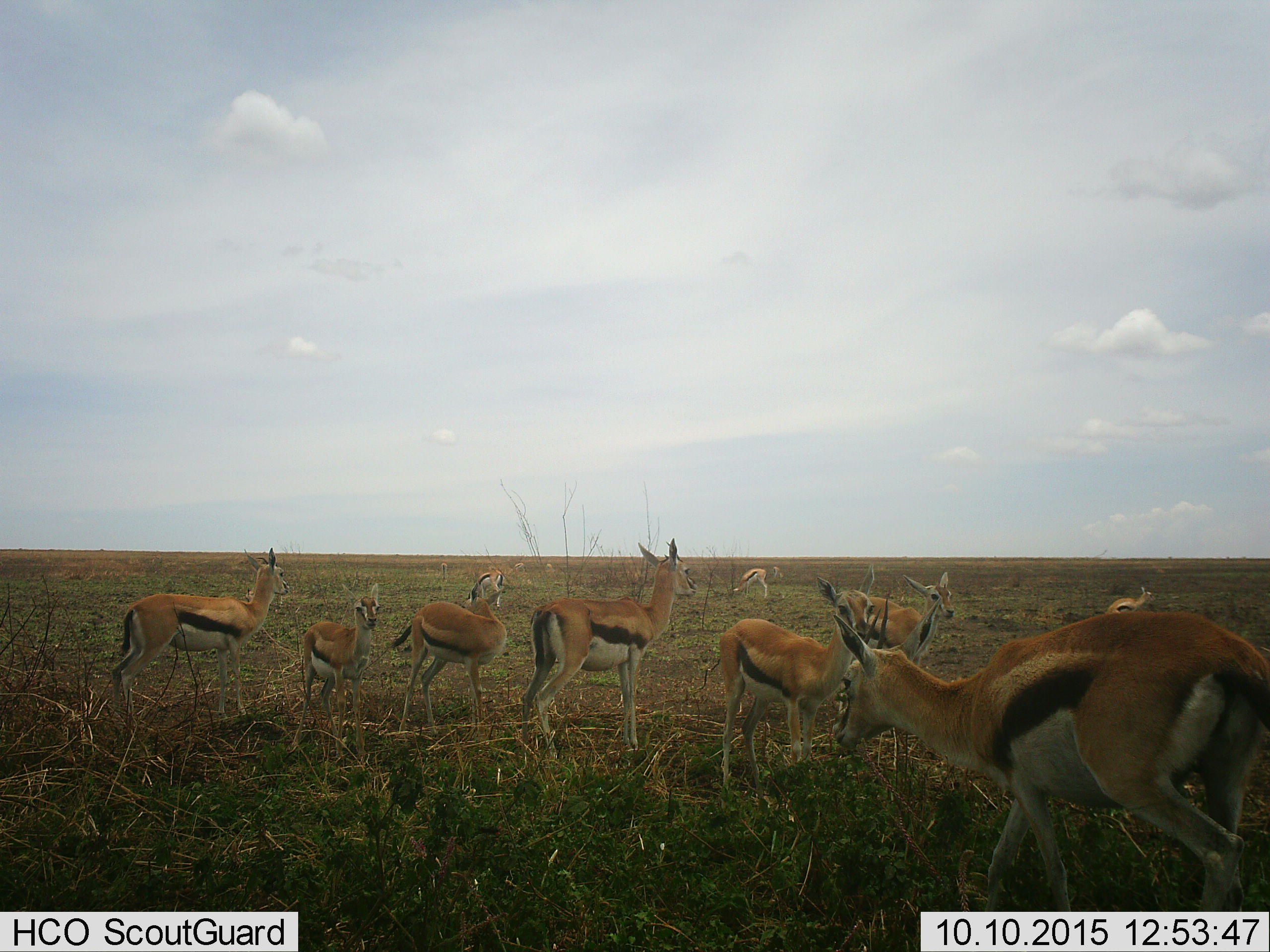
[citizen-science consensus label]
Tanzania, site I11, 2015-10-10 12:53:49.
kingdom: Animalia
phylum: Chordata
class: Mammalia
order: Artiodactyla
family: Bovidae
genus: Eudorcas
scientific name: Eudorcas thomsonii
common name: thomson's gazelle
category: gazellethomsons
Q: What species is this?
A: Gazellethomsons (thomson's gazelle) (Eudorcas thomsonii).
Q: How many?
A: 11-50.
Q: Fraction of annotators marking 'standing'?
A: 100%.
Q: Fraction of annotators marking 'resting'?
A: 0%.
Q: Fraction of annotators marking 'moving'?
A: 80%.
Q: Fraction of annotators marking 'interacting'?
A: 0%.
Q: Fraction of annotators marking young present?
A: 20%.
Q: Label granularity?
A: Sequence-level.